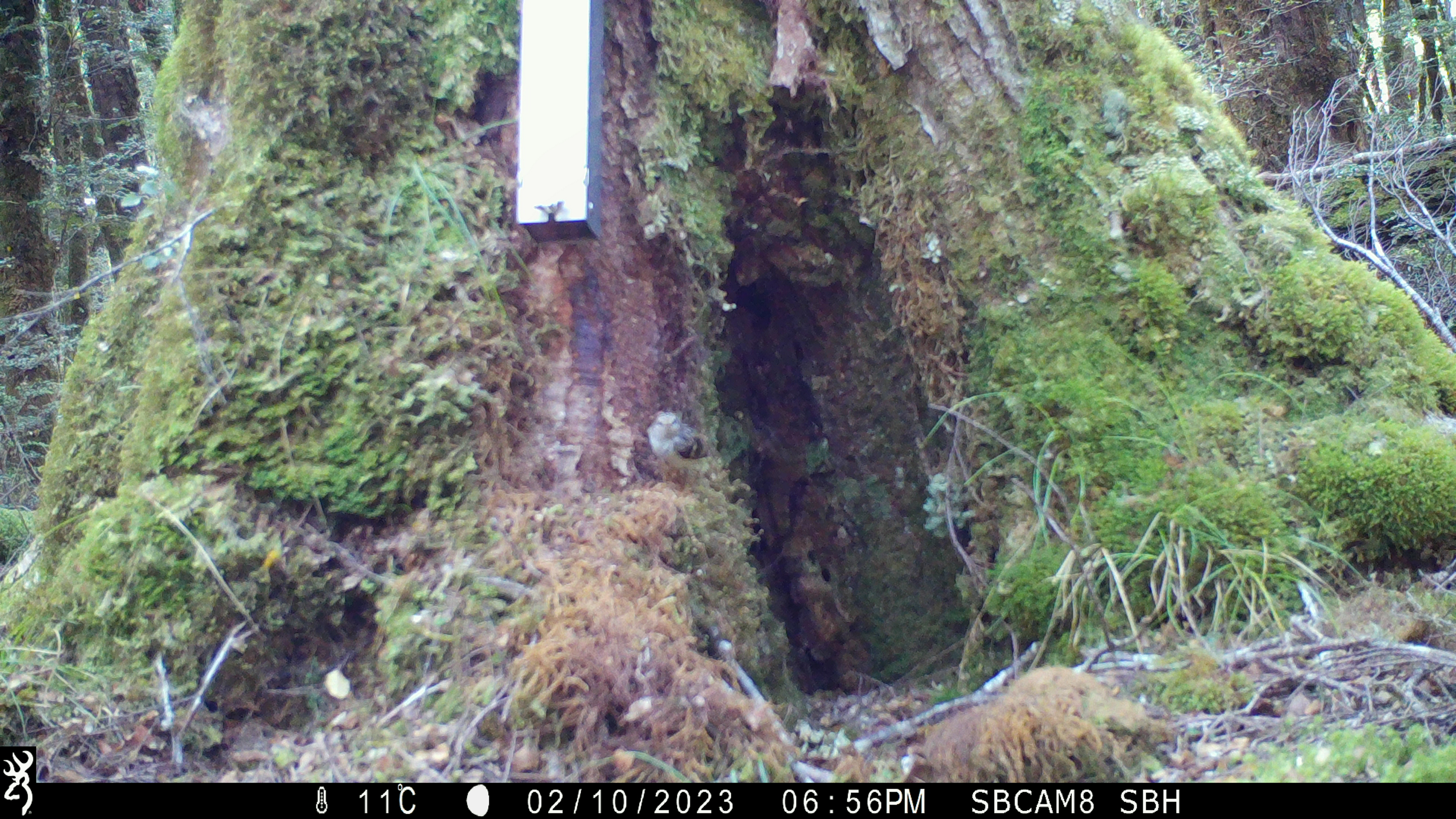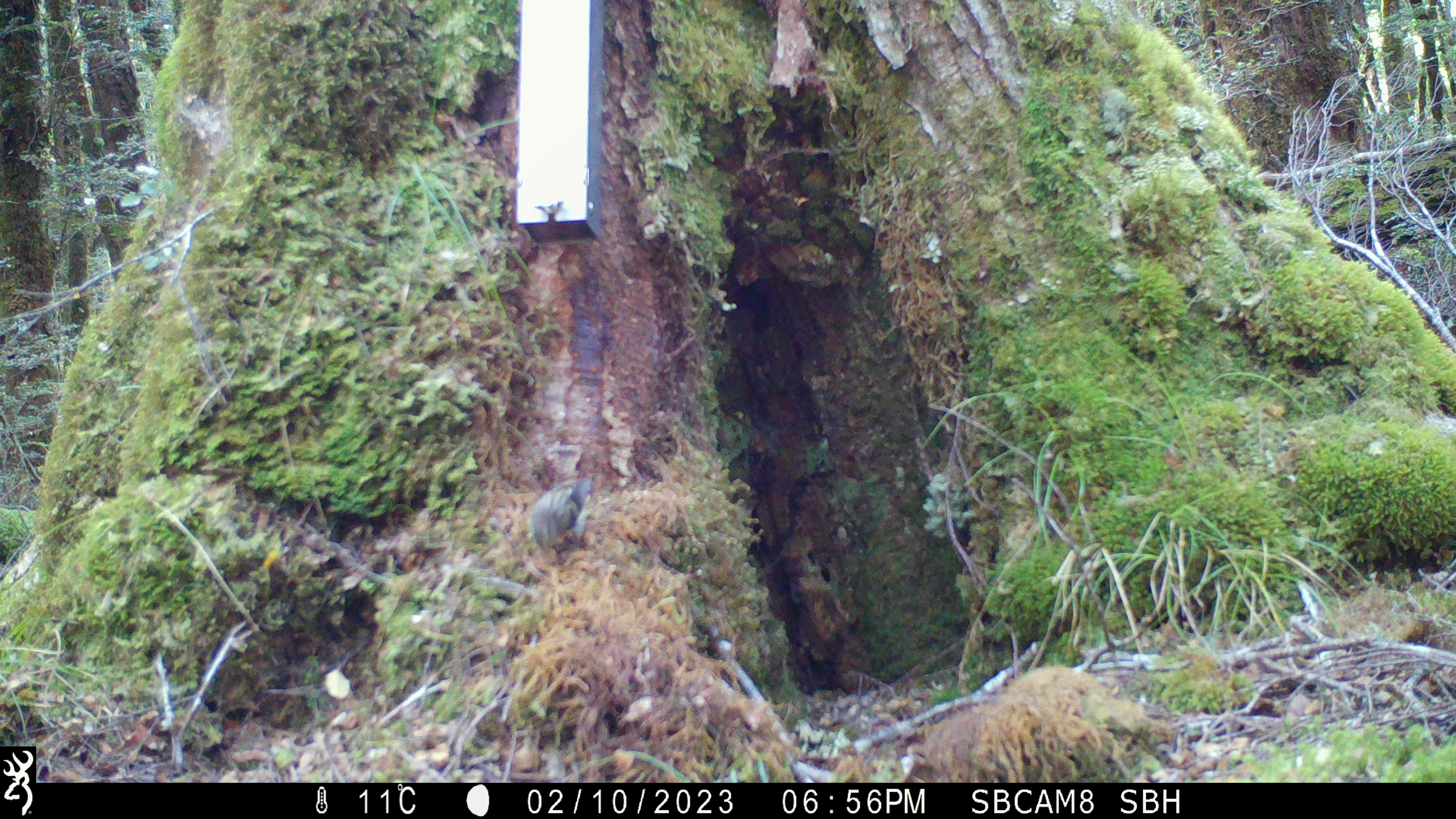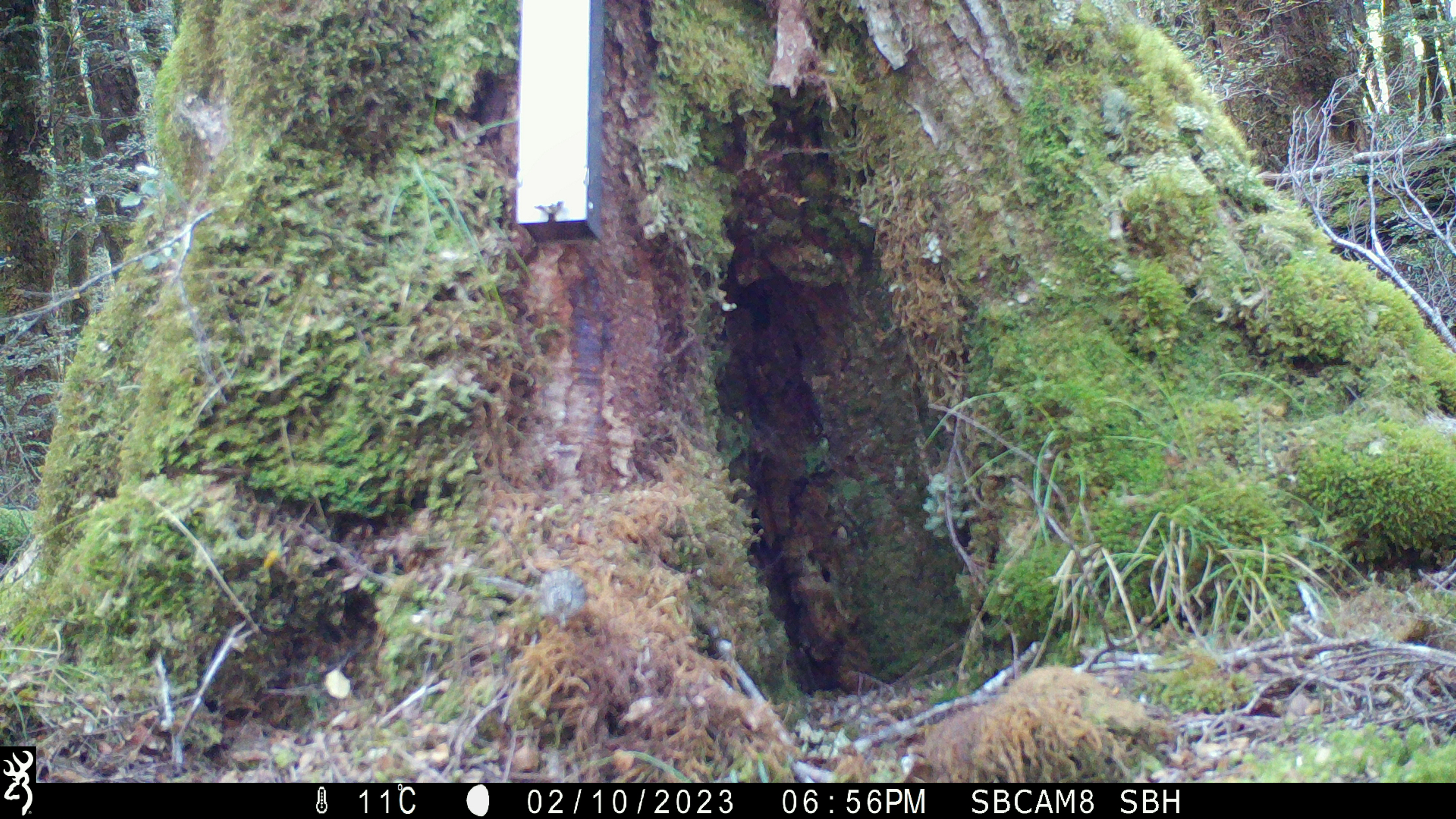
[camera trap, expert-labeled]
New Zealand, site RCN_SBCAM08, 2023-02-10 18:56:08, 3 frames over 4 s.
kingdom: Animalia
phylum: Chordata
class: Aves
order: Passeriformes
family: Acanthisittidae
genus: Acanthisitta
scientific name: Acanthisitta chloris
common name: rifleman